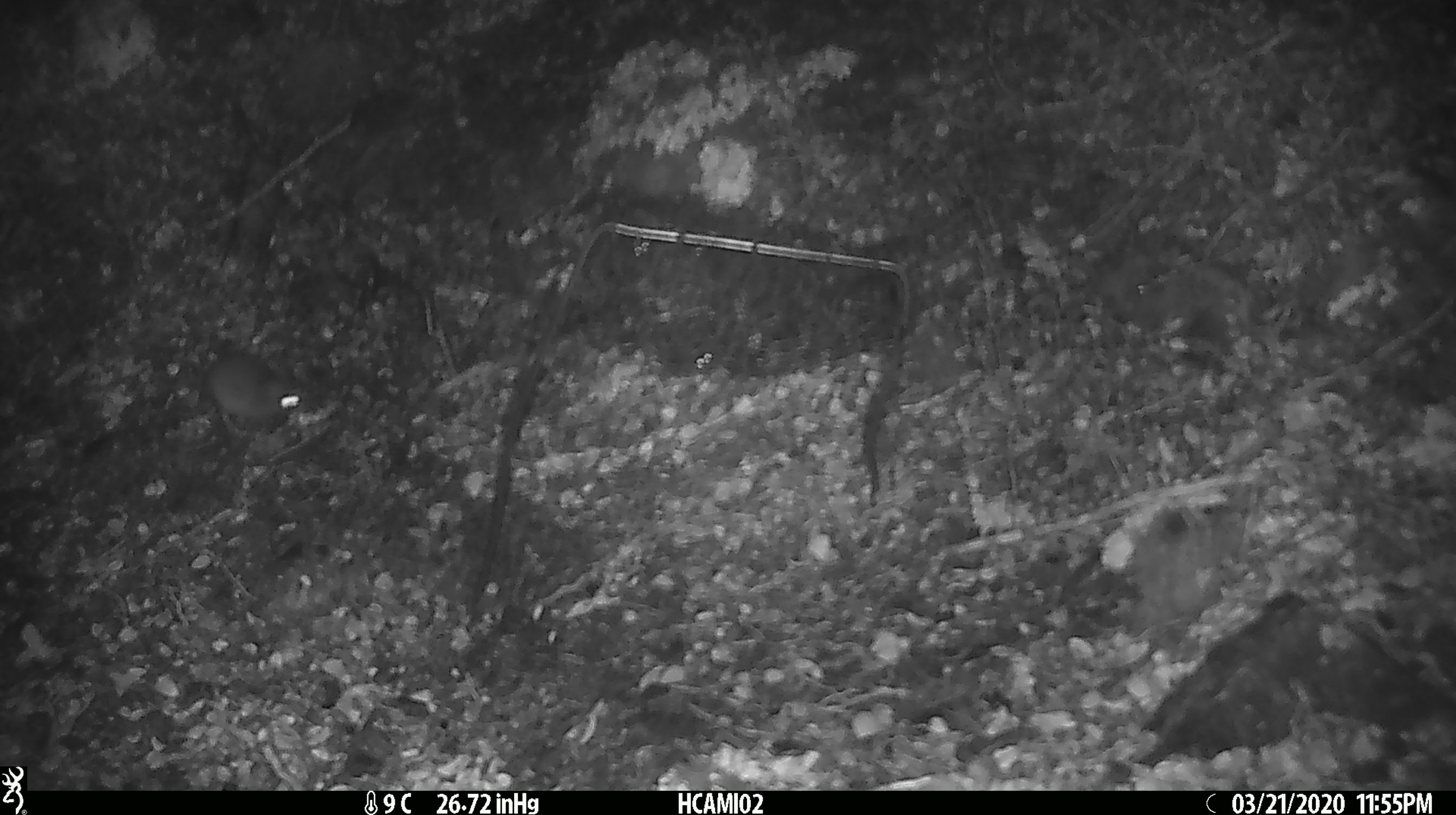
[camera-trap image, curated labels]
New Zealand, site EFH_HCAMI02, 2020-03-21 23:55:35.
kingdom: Animalia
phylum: Chordata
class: Mammalia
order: Rodentia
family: Muridae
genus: Mus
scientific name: Mus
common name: mouse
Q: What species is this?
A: Mouse (Mus).